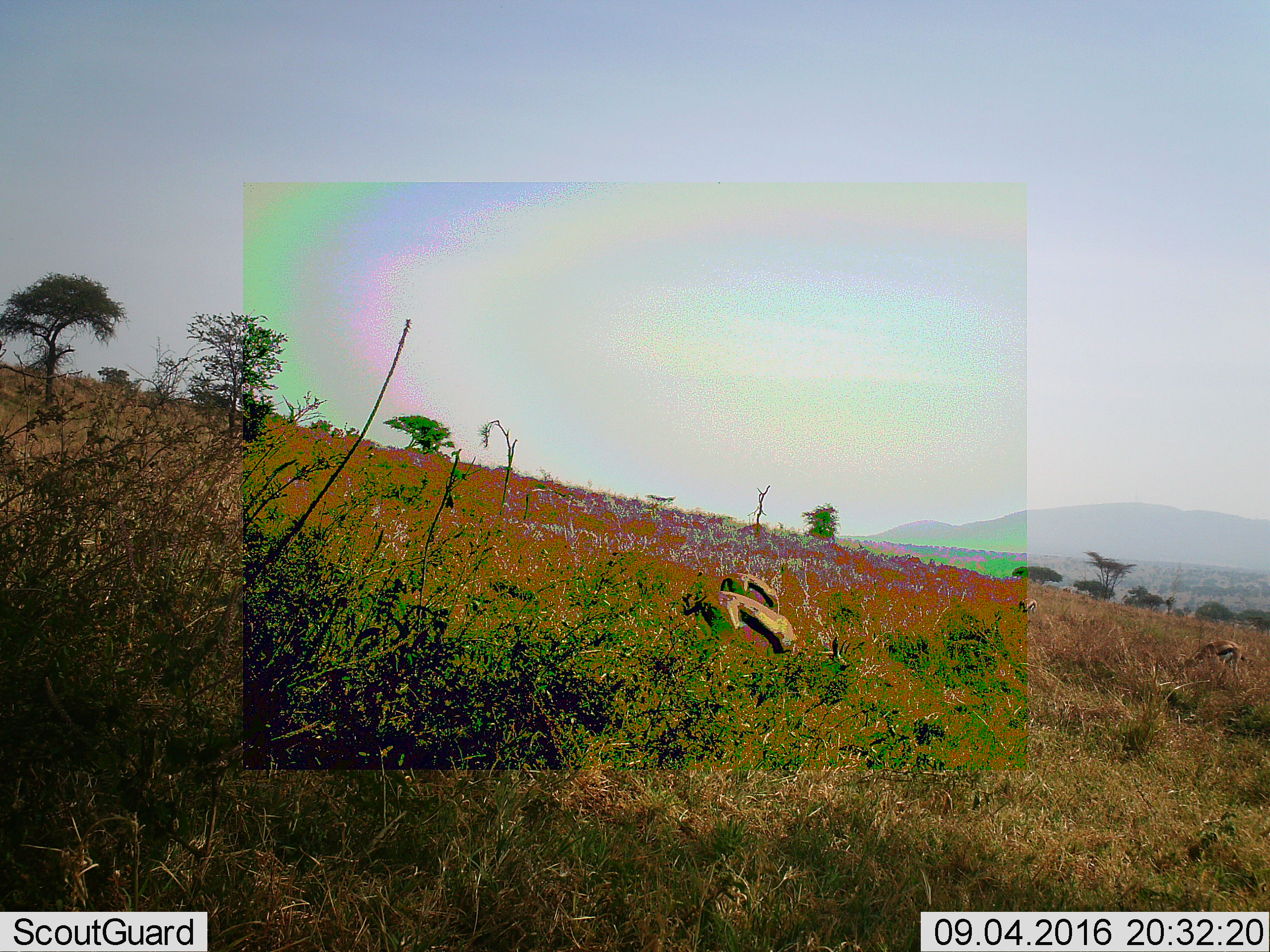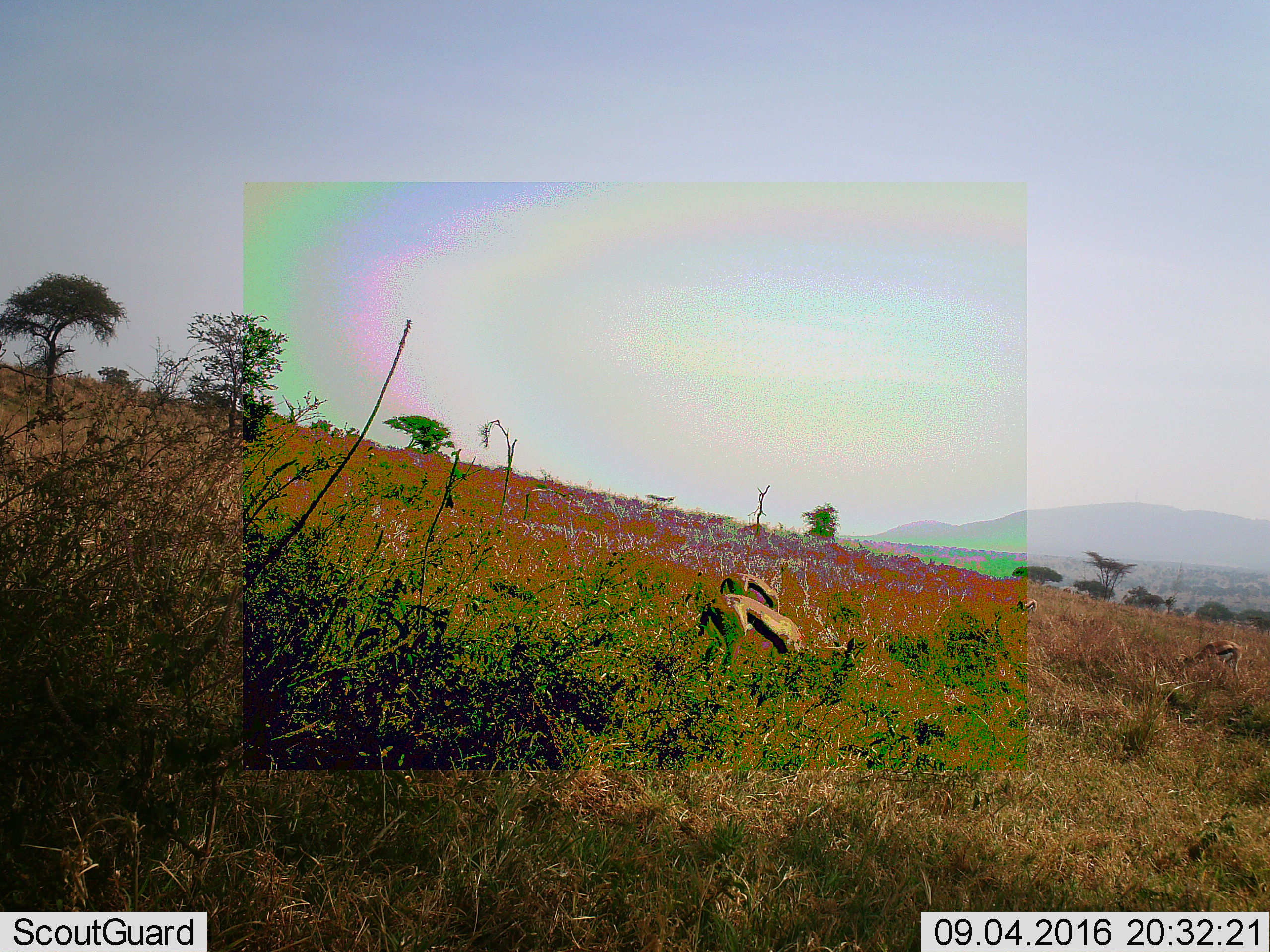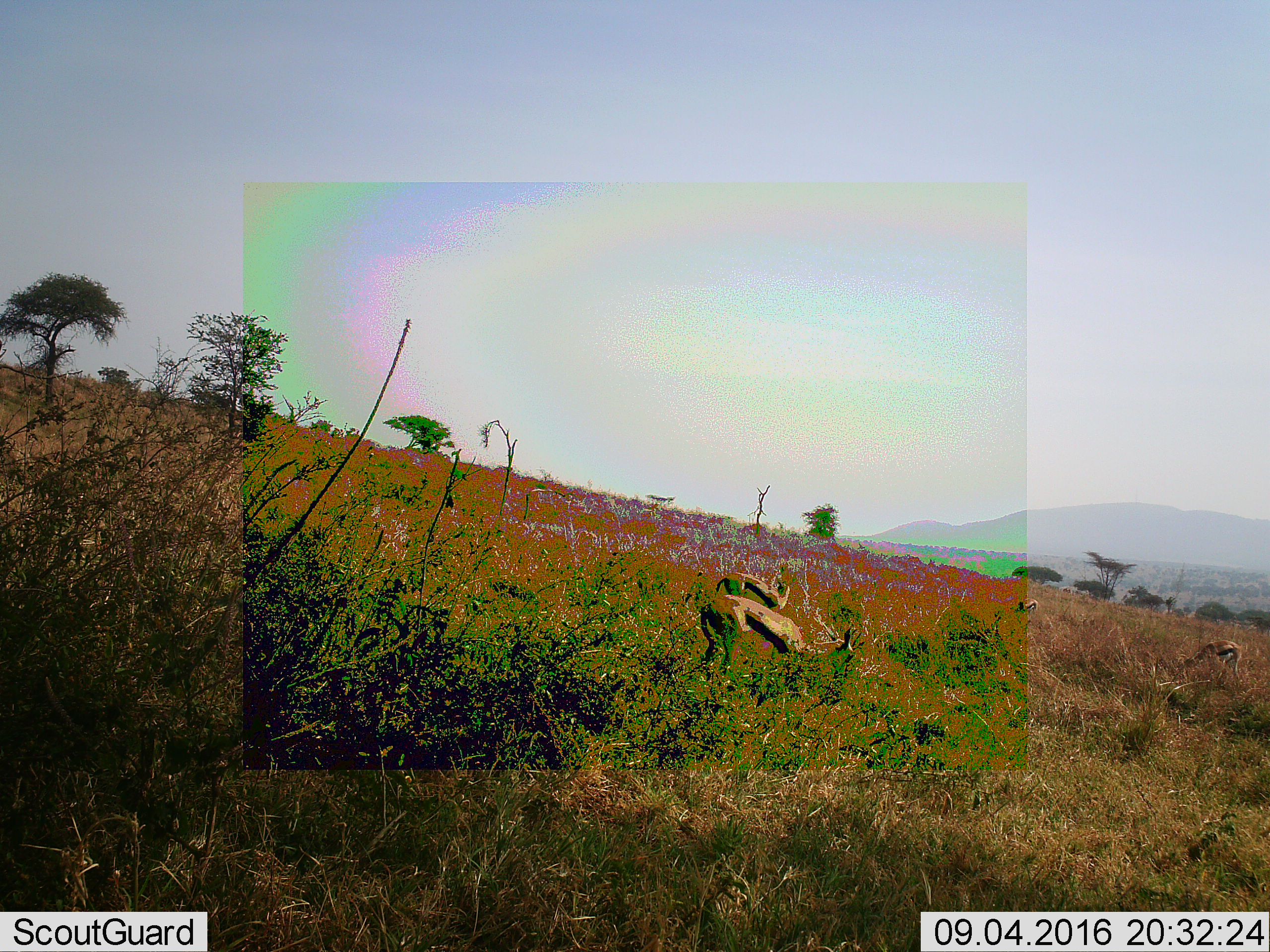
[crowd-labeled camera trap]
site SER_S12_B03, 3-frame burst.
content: unidentified animal